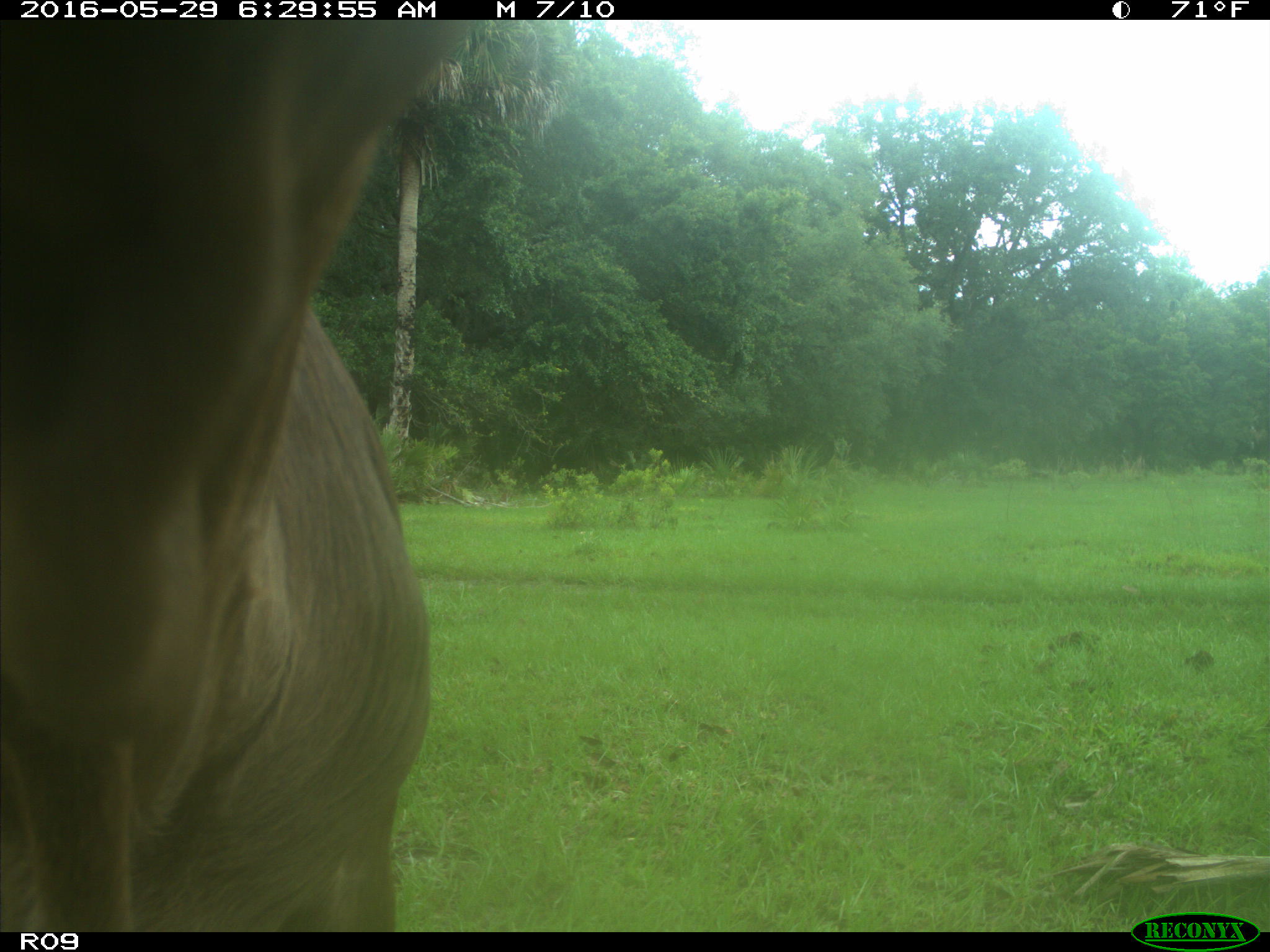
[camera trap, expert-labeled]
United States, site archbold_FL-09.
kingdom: Animalia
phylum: Chordata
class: Mammalia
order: Artiodactyla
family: Bovidae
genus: Bos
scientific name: Bos taurus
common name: domestic cow